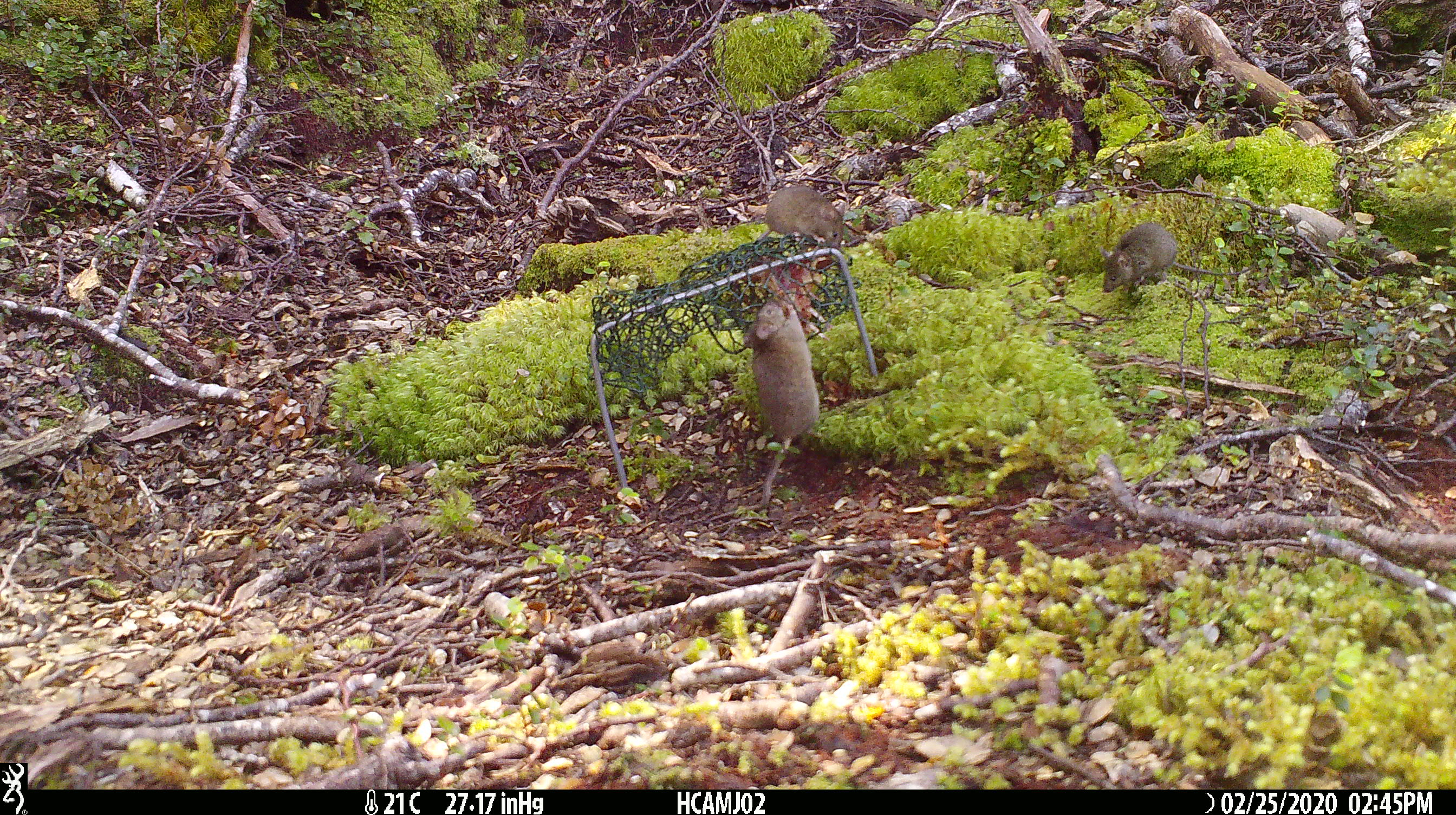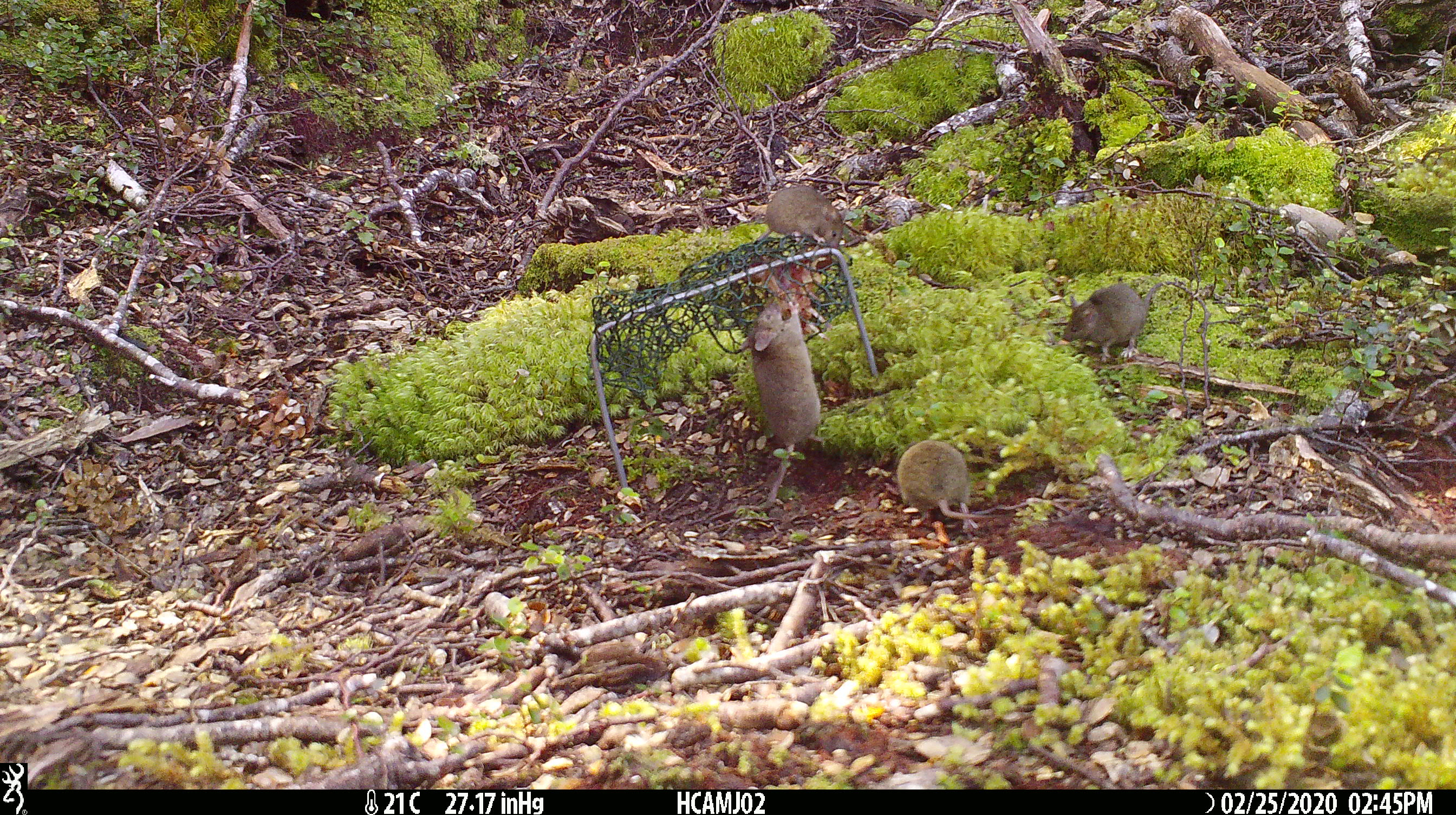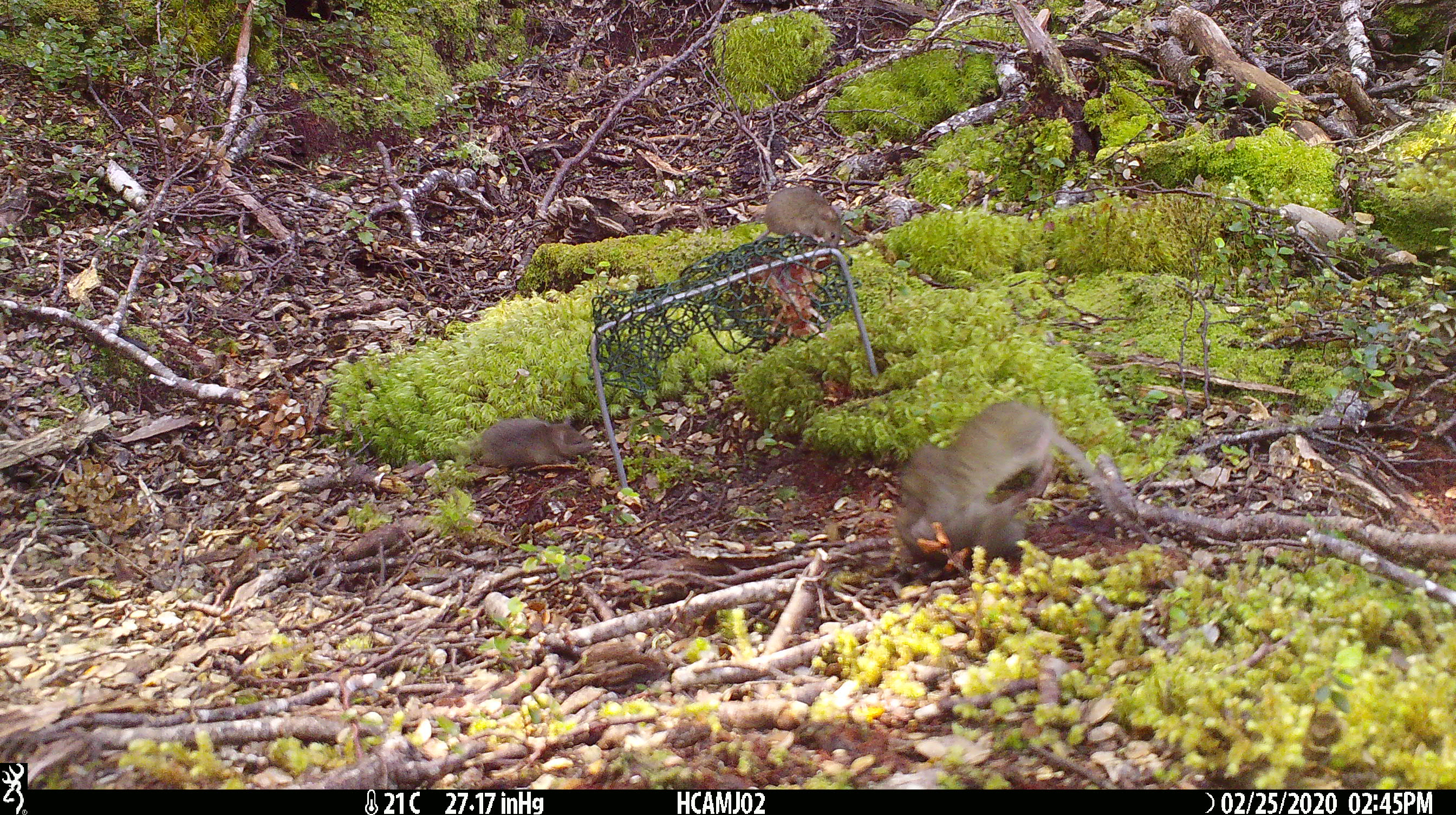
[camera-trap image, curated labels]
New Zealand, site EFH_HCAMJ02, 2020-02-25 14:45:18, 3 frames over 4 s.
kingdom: Animalia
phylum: Chordata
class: Mammalia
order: Rodentia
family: Muridae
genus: Mus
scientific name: Mus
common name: mouse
Mouse (Mus).